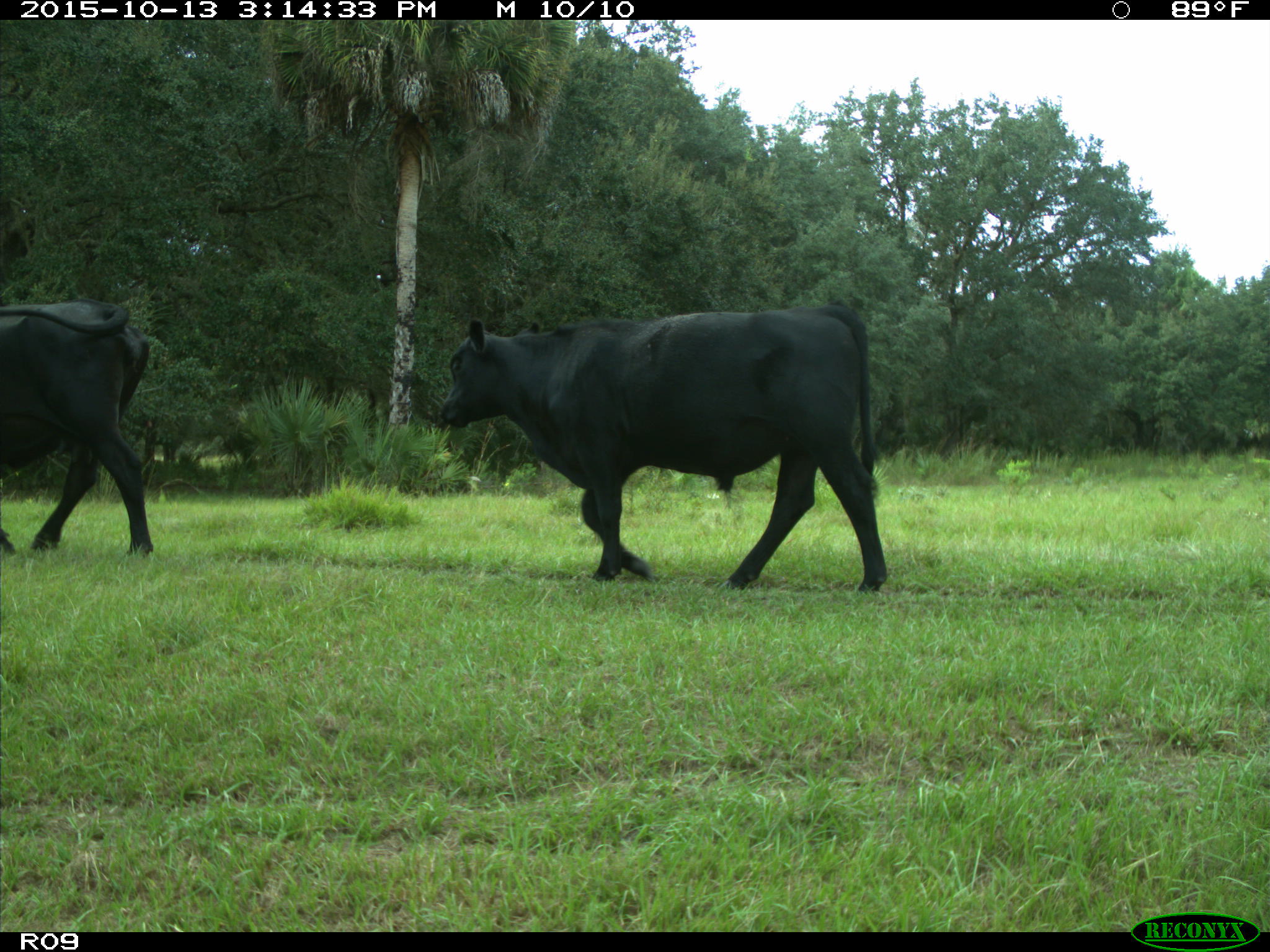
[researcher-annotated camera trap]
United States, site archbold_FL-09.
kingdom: Animalia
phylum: Chordata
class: Mammalia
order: Artiodactyla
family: Bovidae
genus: Bos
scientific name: Bos taurus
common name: domestic cow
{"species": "Bos taurus (domestic cow)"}